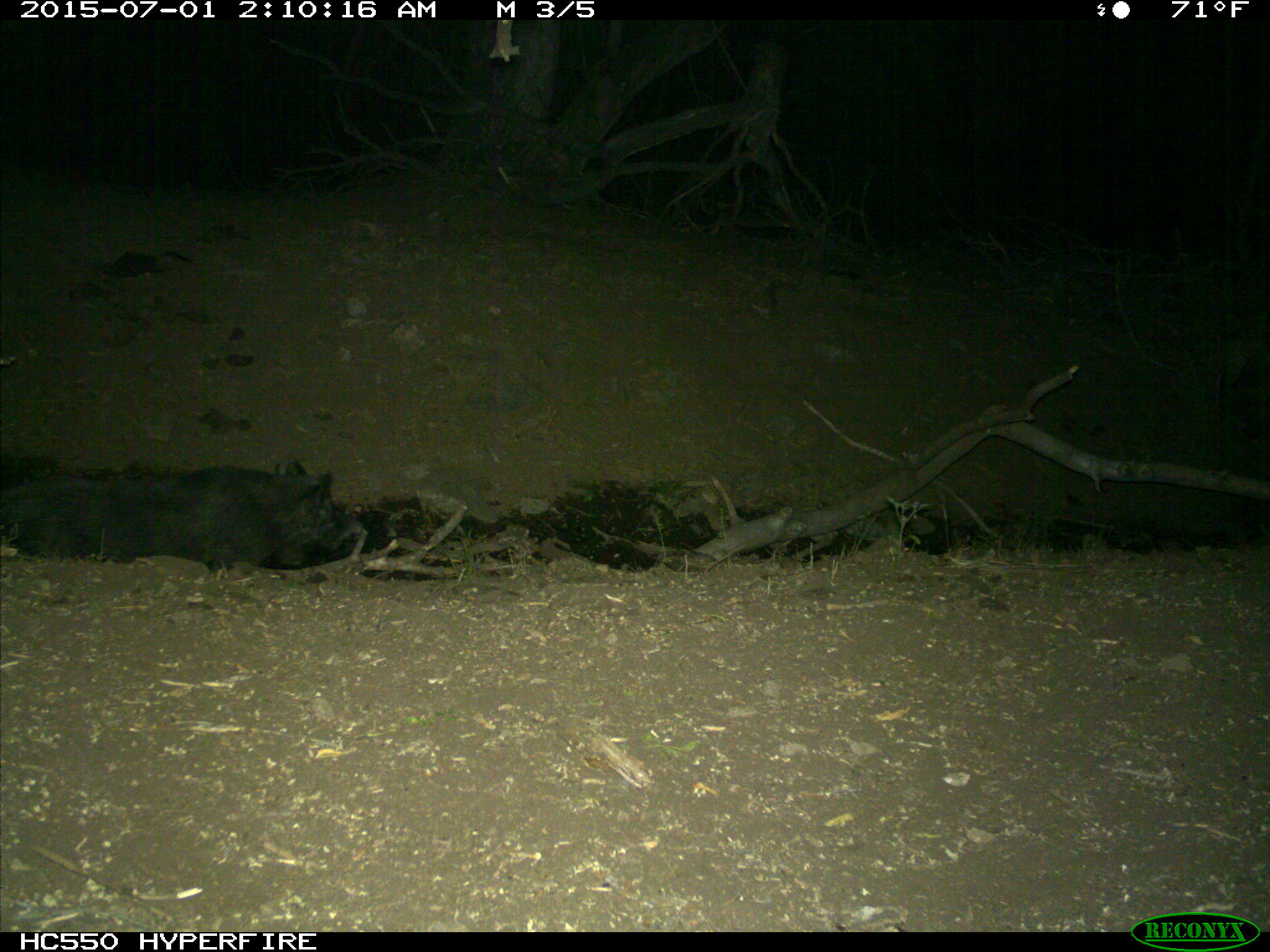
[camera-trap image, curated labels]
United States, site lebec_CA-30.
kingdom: Animalia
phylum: Chordata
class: Mammalia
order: Artiodactyla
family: Suidae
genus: Sus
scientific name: Sus scrofa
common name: wild boar